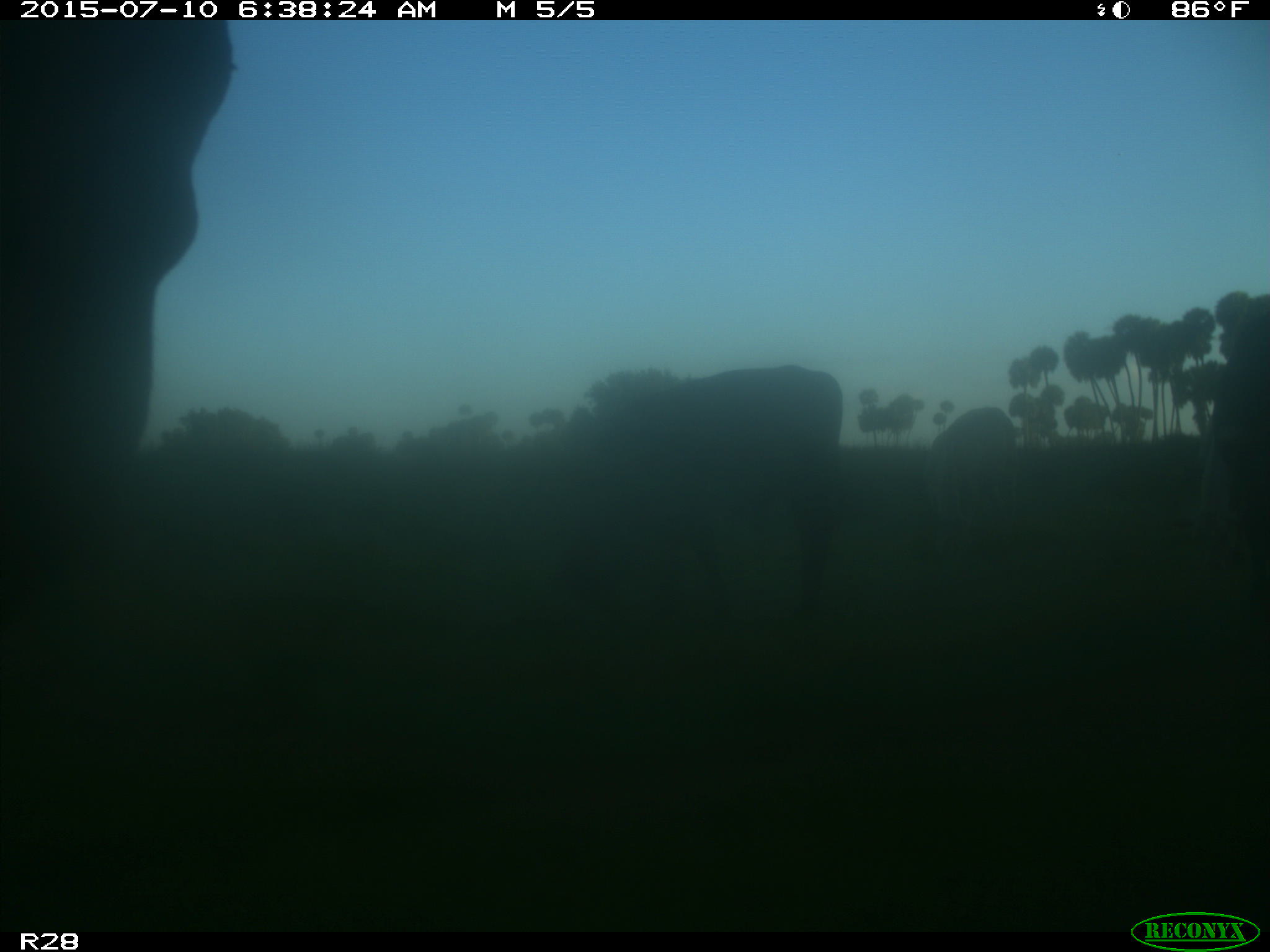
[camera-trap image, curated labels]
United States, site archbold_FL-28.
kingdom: Animalia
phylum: Chordata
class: Mammalia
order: Artiodactyla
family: Bovidae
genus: Bos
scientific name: Bos taurus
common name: domestic cow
Bos taurus (domestic cow).